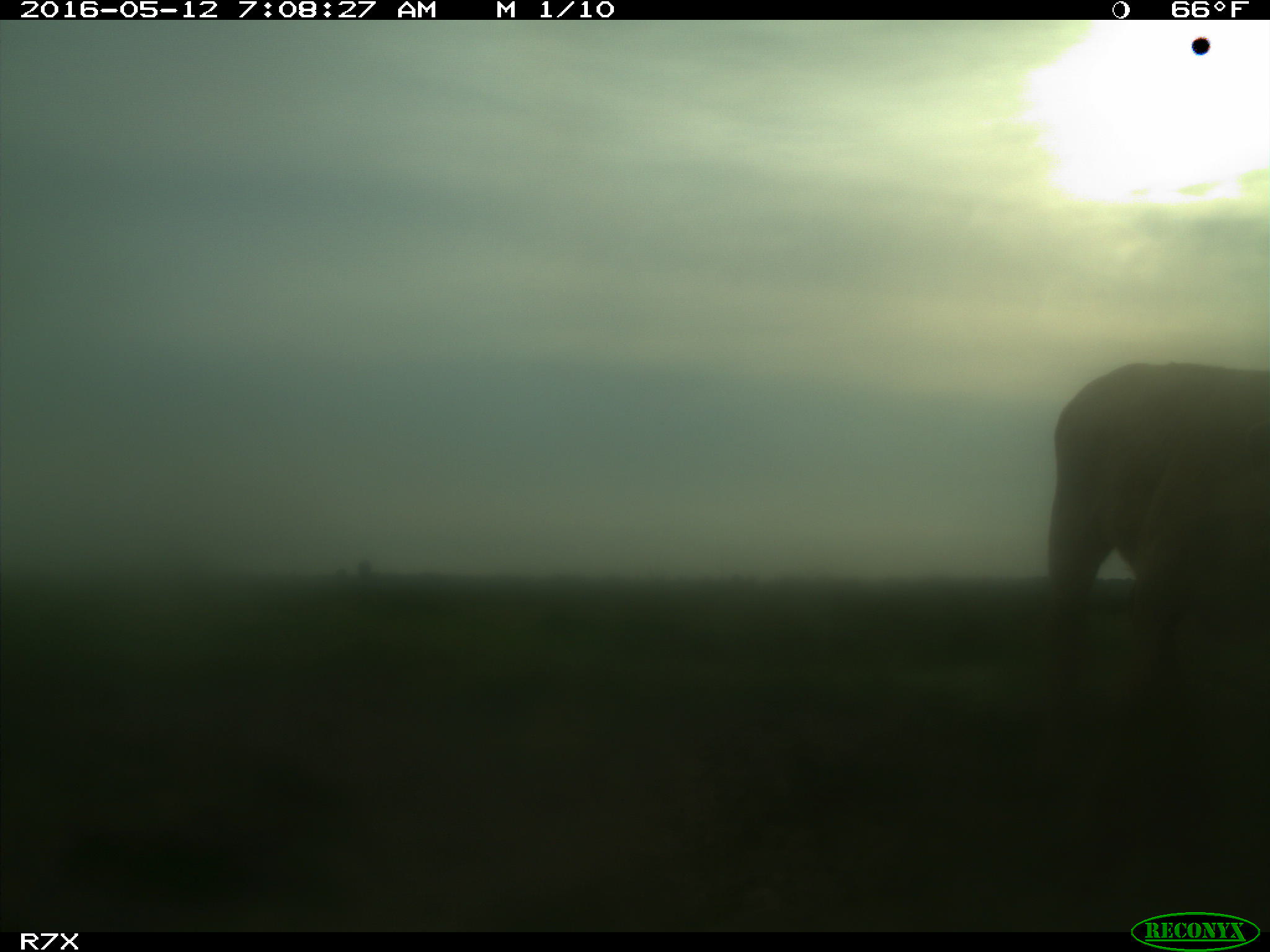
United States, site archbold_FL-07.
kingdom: Animalia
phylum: Chordata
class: Mammalia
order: Artiodactyla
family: Bovidae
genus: Bos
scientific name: Bos taurus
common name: domestic cow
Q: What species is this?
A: Bos taurus (domestic cow).